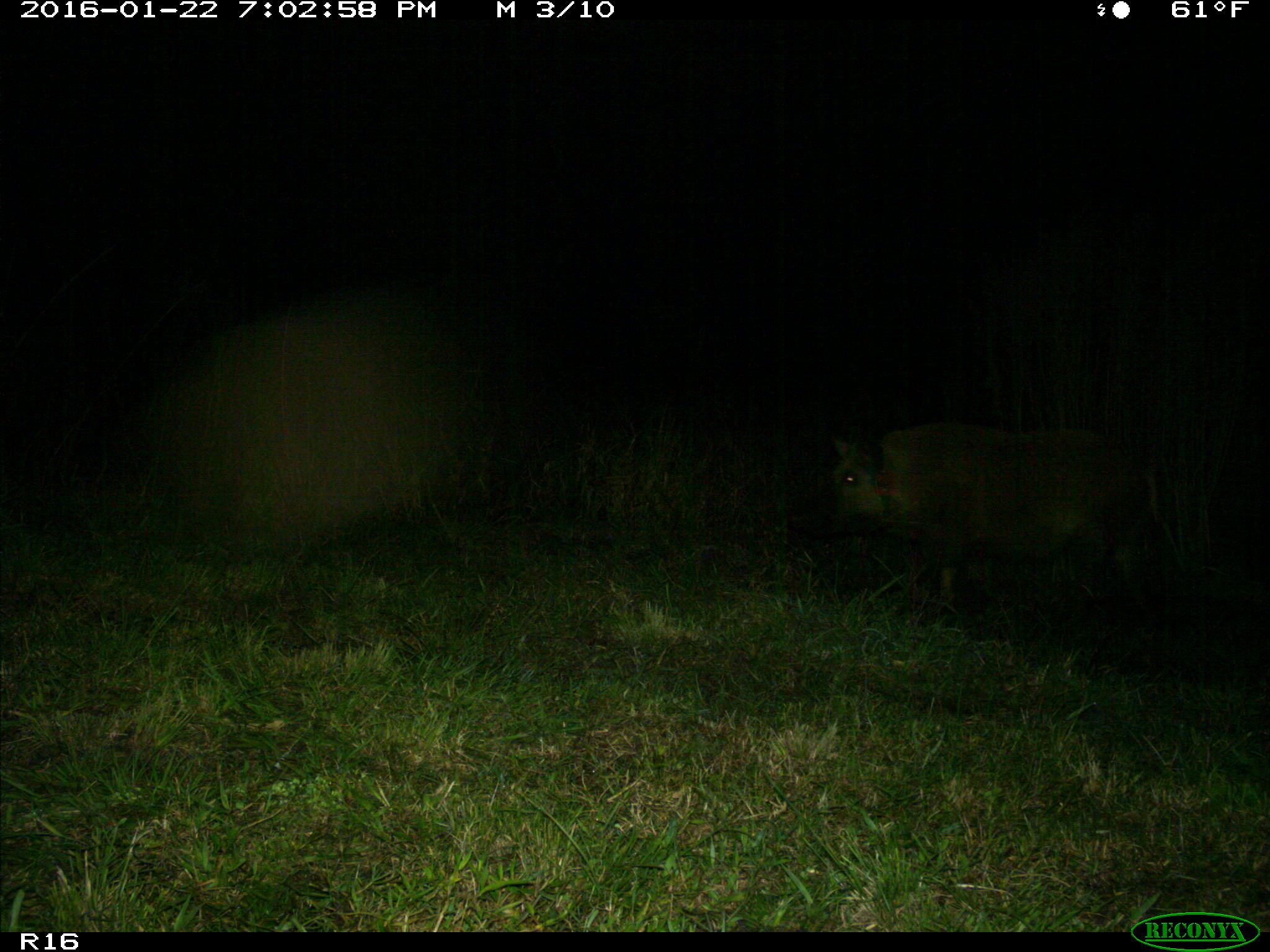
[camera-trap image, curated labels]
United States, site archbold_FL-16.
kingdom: Animalia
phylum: Chordata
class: Mammalia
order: Artiodactyla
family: Suidae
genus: Sus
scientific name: Sus scrofa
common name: wild boar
Sus scrofa (wild boar).